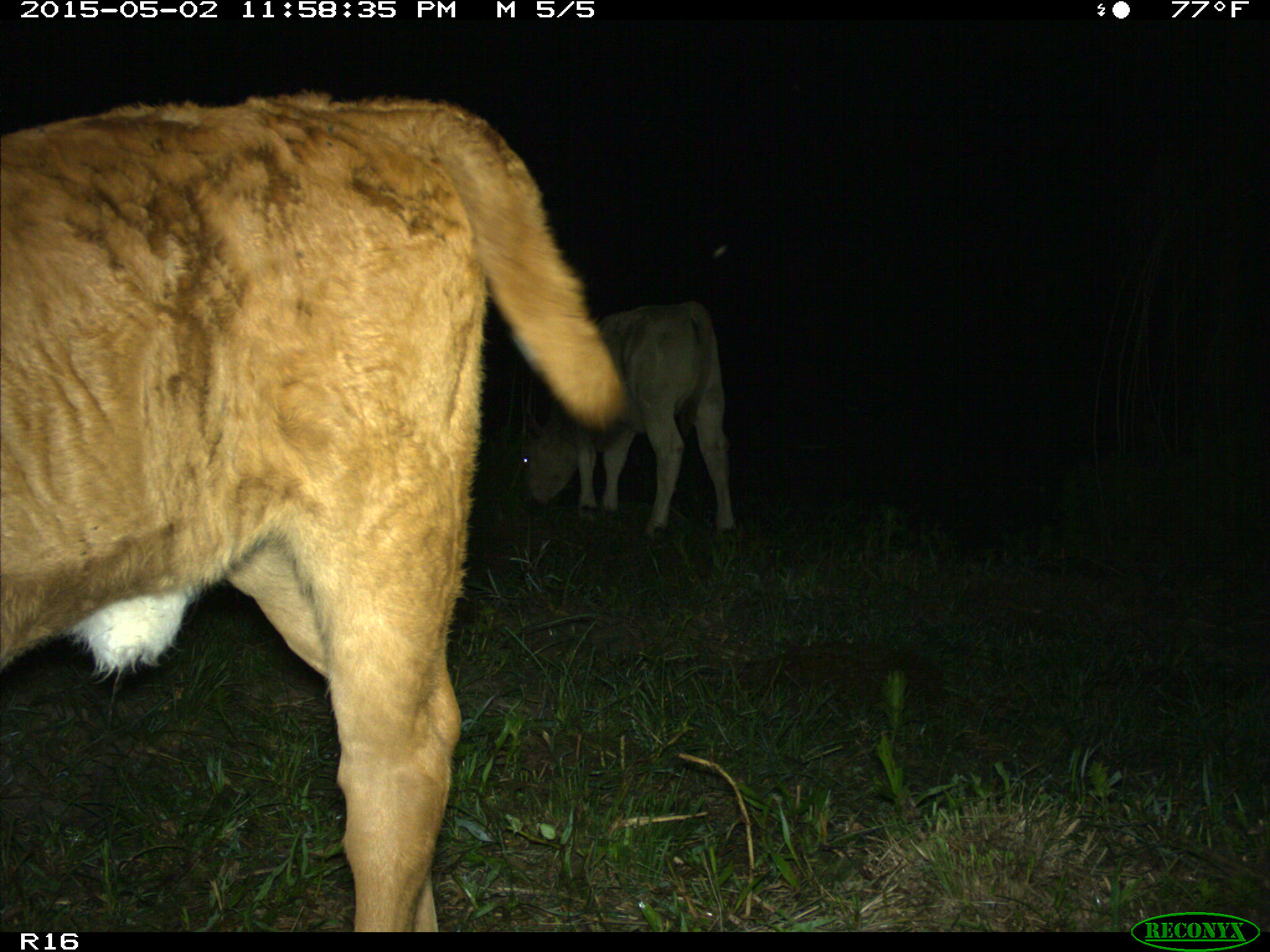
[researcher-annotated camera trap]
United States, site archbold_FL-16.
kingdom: Animalia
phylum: Chordata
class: Mammalia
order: Artiodactyla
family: Bovidae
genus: Bos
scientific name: Bos taurus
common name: domestic cow